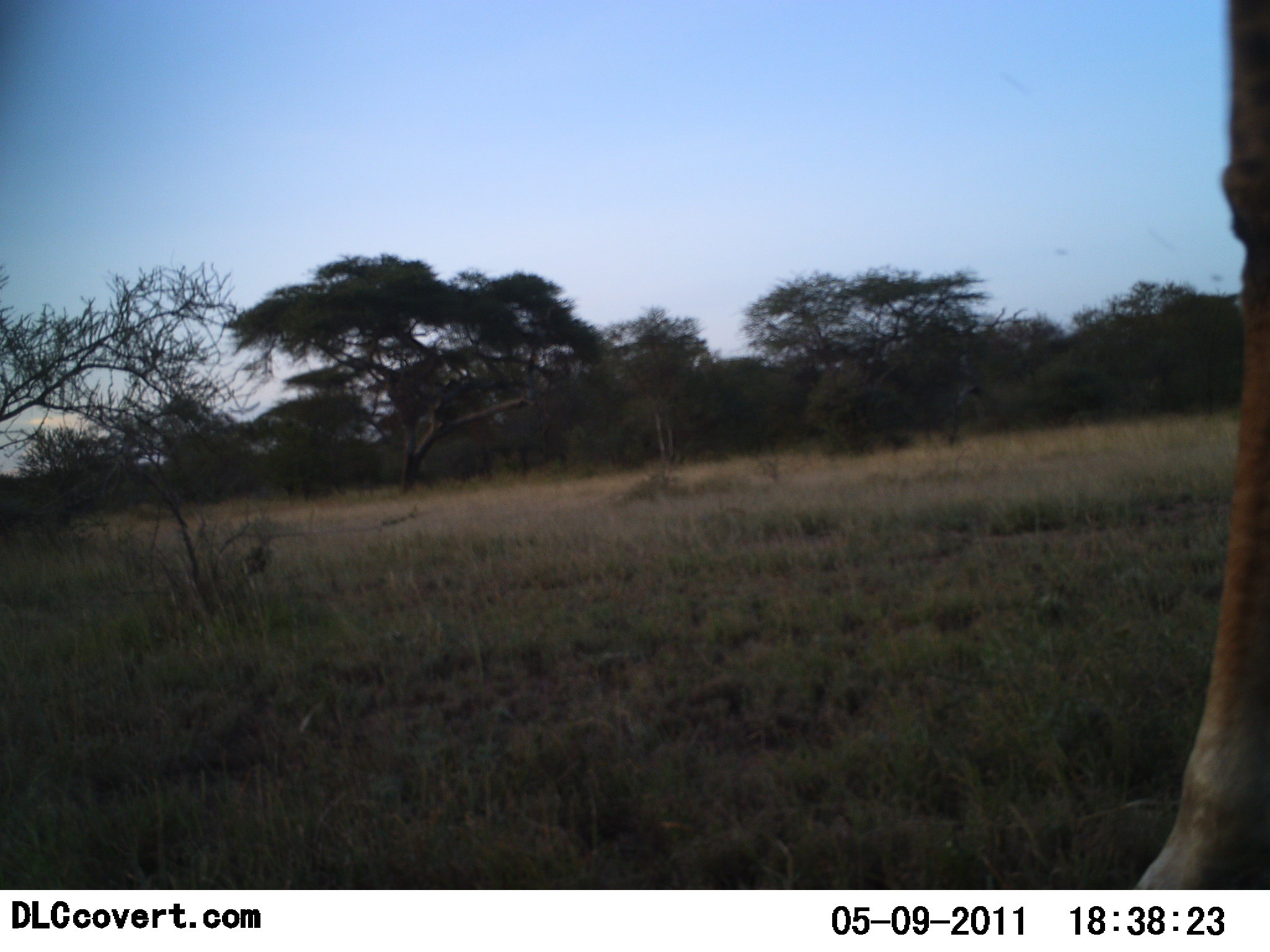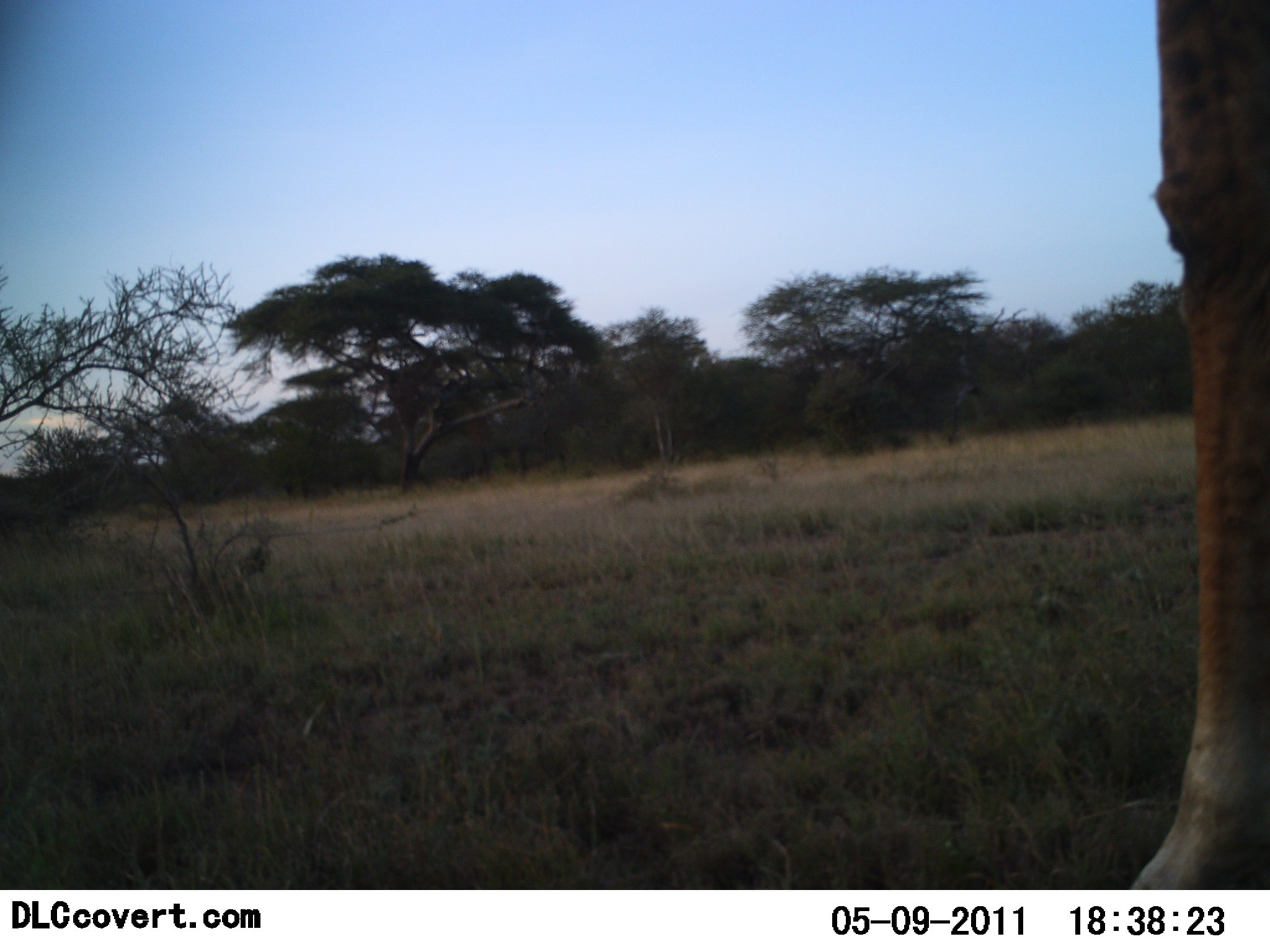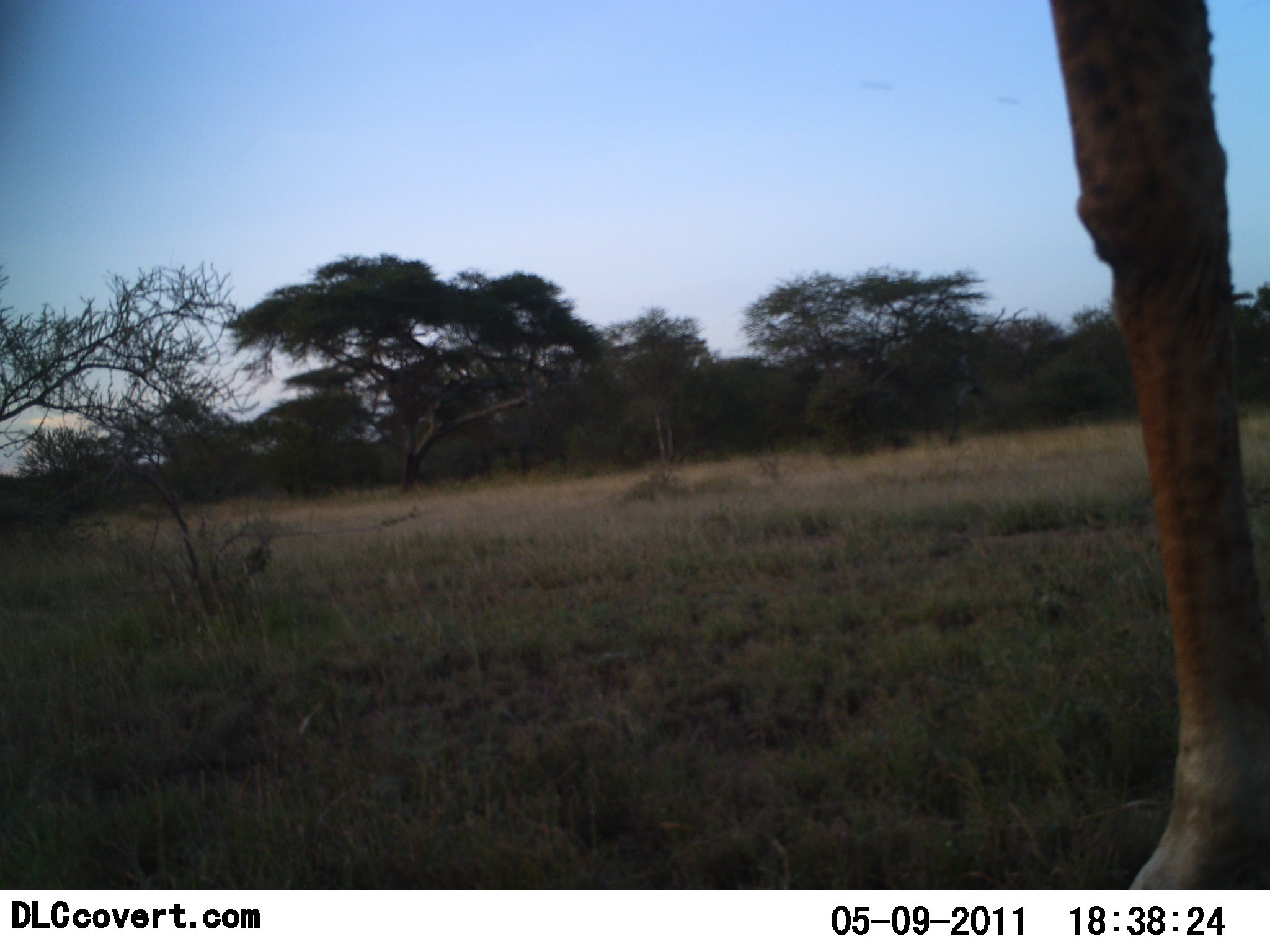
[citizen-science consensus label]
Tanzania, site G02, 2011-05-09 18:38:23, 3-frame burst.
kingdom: Animalia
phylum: Chordata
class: Mammalia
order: Artiodactyla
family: Giraffidae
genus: Giraffa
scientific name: Giraffa camelopardalis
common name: giraffe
Giraffe (Giraffa camelopardalis), count 1. Behavior (volunteer vote fractions): standing 90%, resting 0%, moving 10%, interacting 0%. Young present (vote fraction): 0%. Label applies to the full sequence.